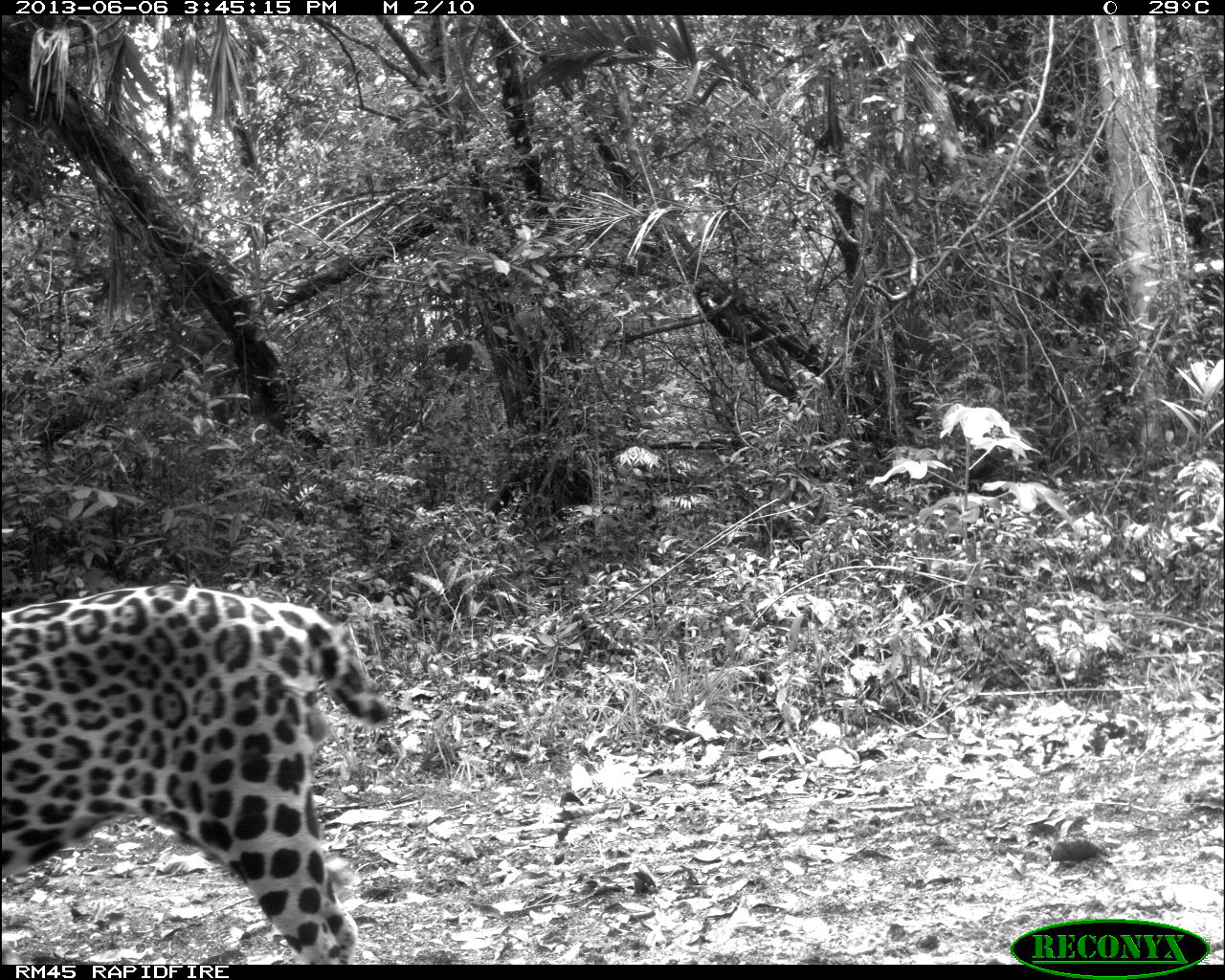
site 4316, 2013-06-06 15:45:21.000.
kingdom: Animalia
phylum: Chordata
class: Mammalia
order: Carnivora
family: Felidae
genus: Panthera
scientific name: Panthera onca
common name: jaguar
Panthera onca (jaguar), count 1, sex male.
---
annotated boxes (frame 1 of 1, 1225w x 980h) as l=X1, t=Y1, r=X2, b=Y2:
panthera onca: l=0, t=578, r=388, b=965